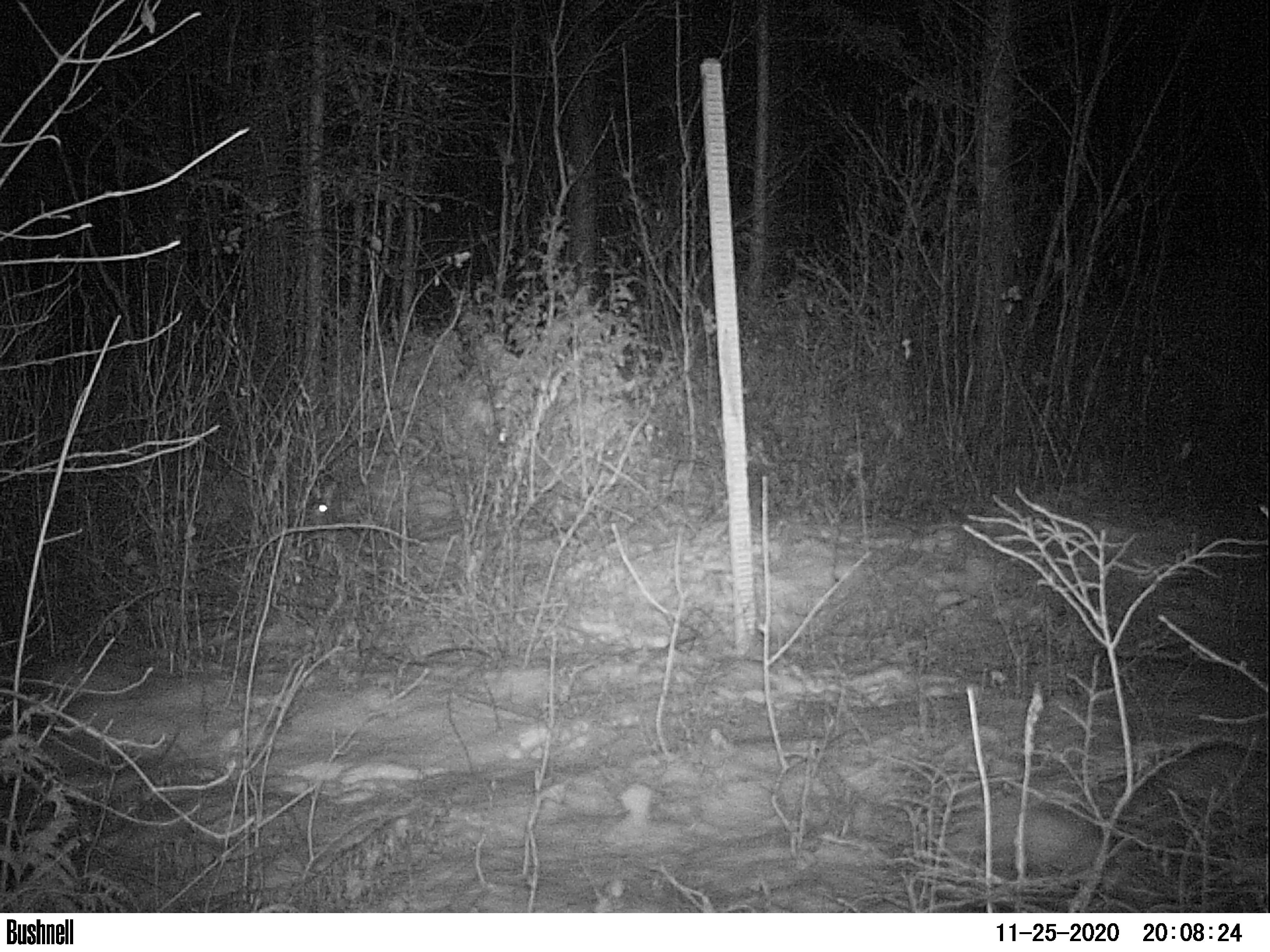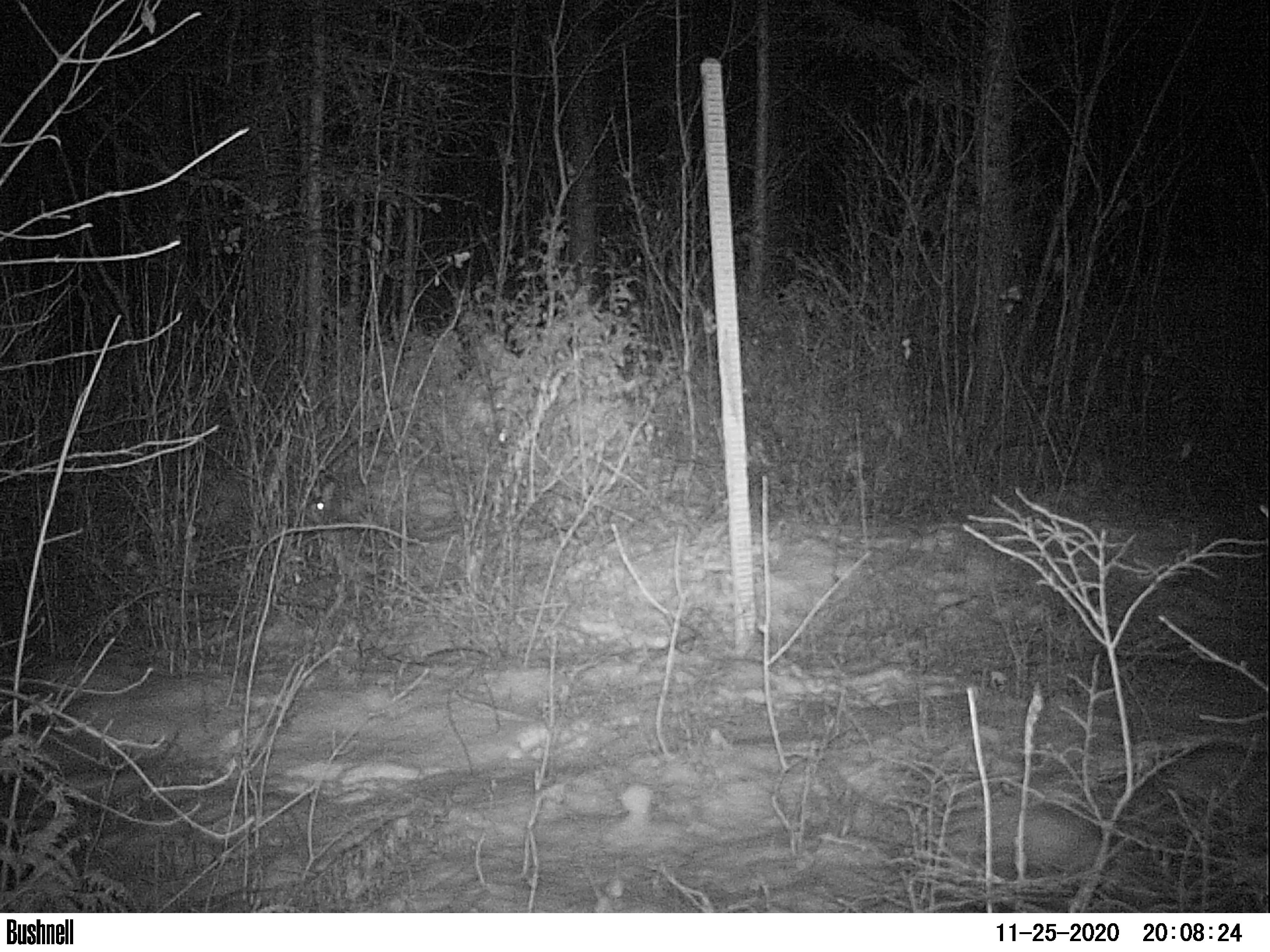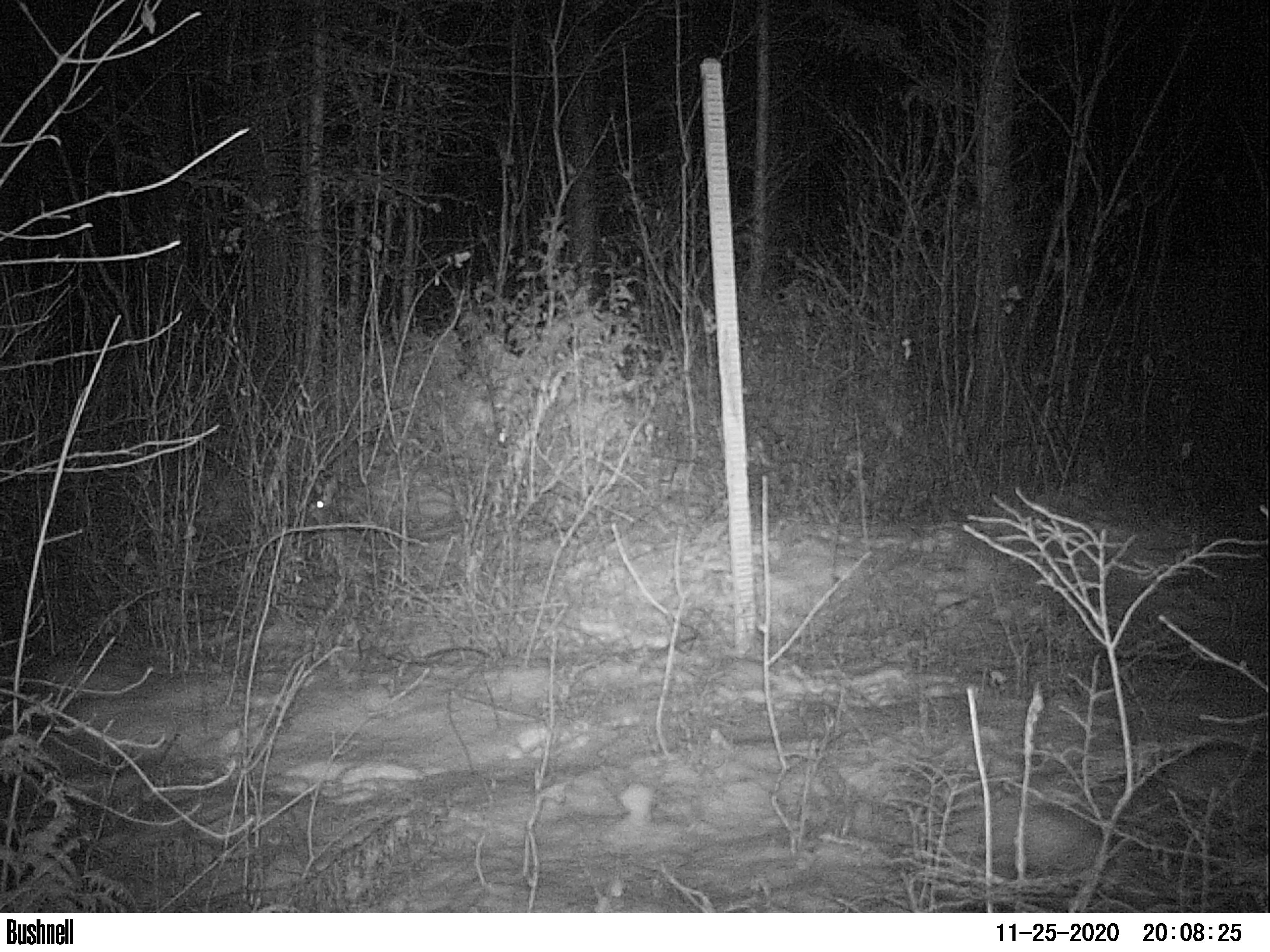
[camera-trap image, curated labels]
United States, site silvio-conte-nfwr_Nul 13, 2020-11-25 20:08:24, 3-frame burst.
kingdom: Animalia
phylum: Chordata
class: Mammalia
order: Lagomorpha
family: Leporidae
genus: Lepus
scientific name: Lepus americanus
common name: snowshoe hare